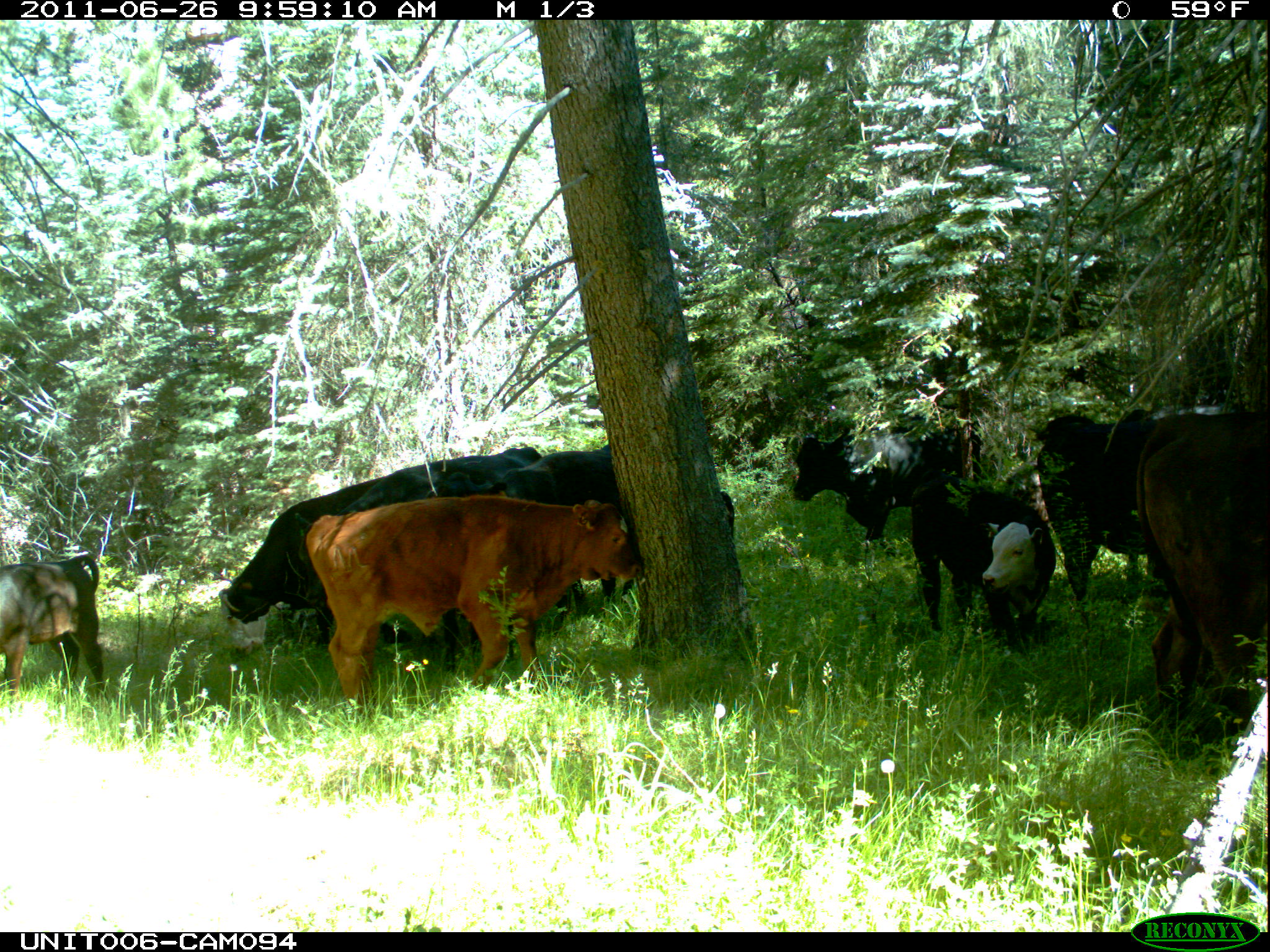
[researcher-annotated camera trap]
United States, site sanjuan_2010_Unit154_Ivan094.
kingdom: Animalia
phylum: Chordata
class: Mammalia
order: Artiodactyla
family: Bovidae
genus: Bos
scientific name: Bos taurus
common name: domestic cow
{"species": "Bos taurus (domestic cow)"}